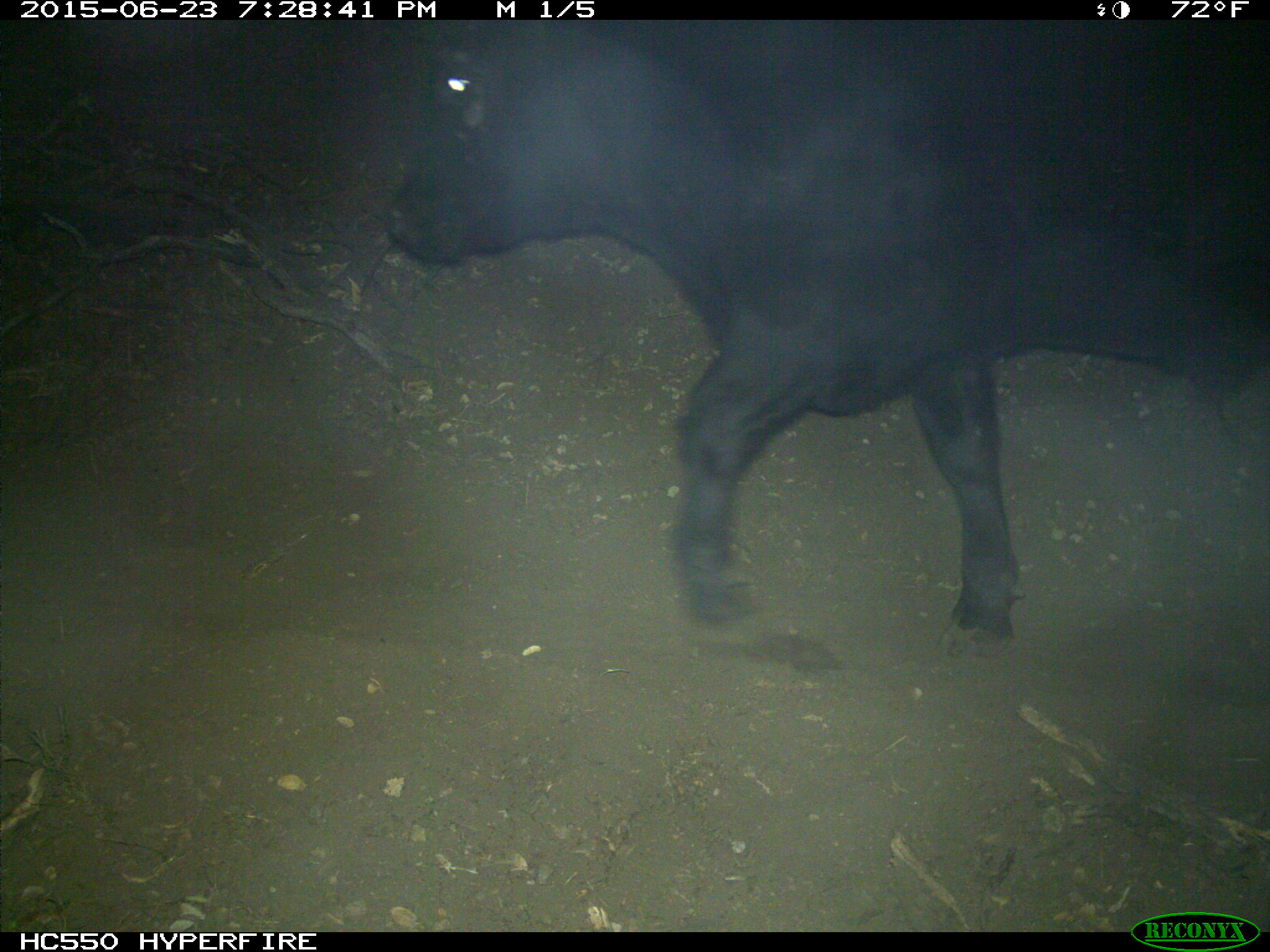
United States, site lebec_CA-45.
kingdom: Animalia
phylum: Chordata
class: Mammalia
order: Artiodactyla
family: Bovidae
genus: Bos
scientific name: Bos taurus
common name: domestic cow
Bos taurus (domestic cow).